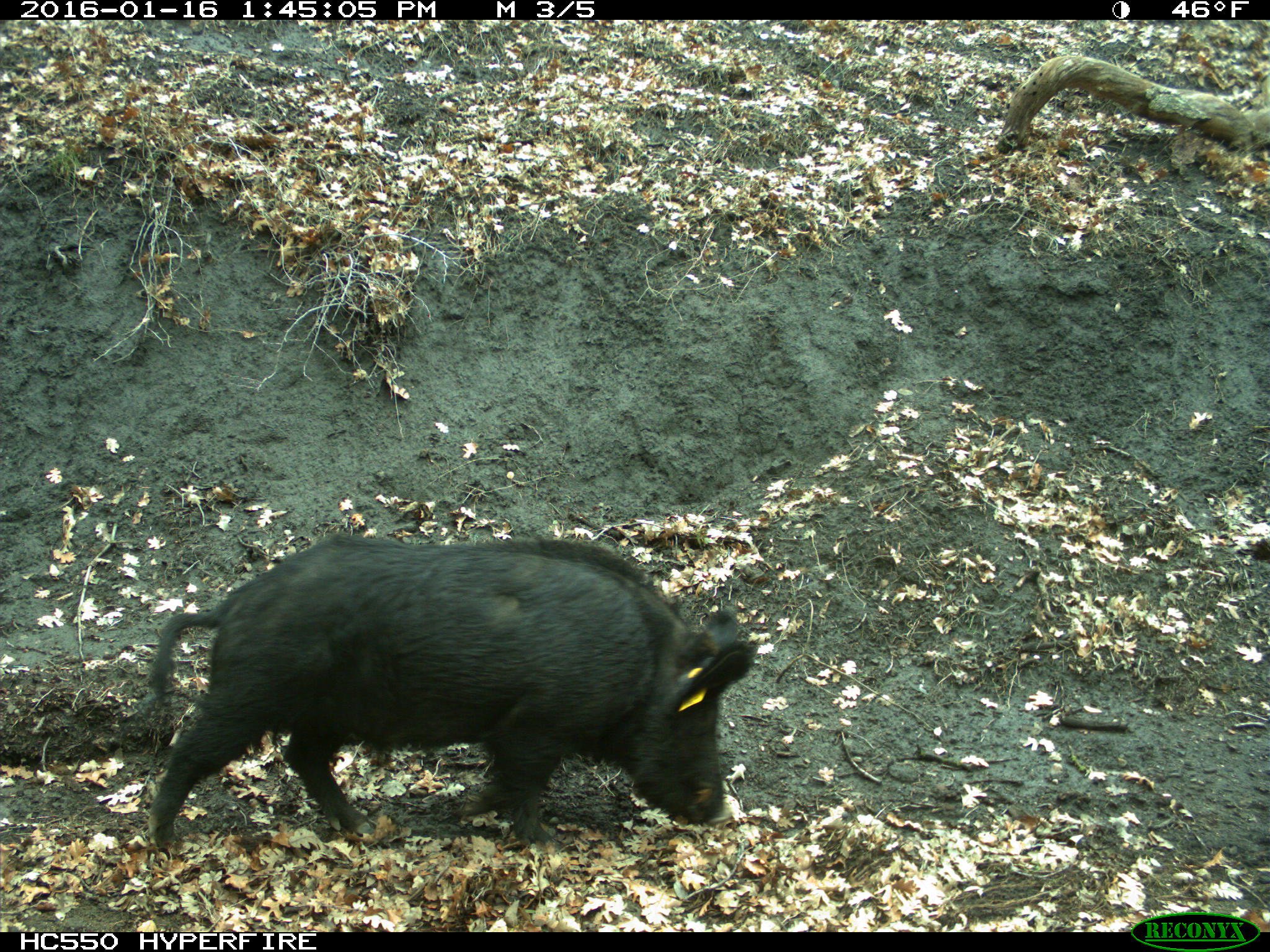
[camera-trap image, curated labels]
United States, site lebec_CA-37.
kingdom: Animalia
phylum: Chordata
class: Mammalia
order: Artiodactyla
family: Suidae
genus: Sus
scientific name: Sus scrofa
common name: wild boar